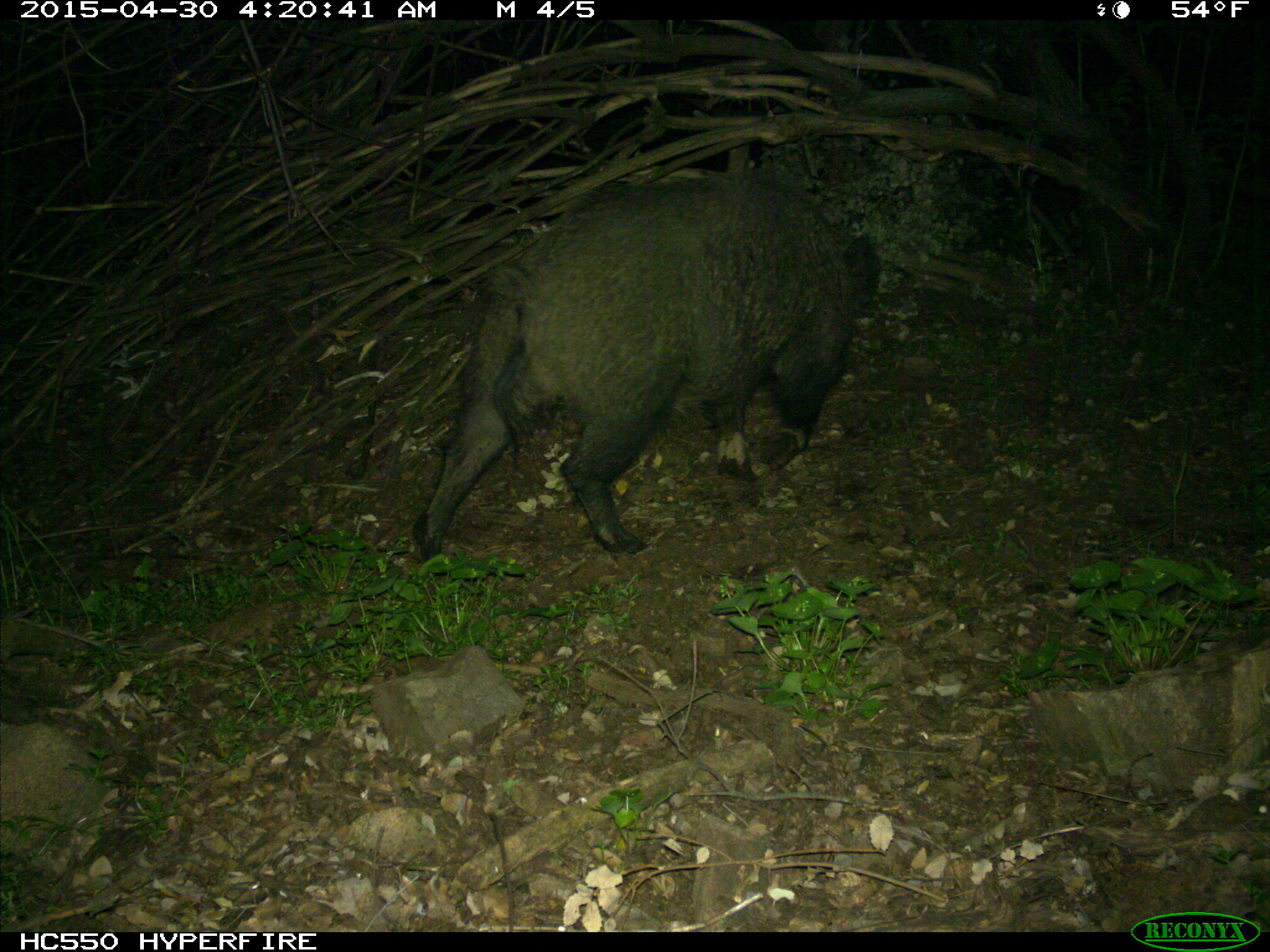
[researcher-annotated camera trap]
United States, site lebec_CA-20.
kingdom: Animalia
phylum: Chordata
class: Mammalia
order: Artiodactyla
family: Suidae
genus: Sus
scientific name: Sus scrofa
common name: wild boar